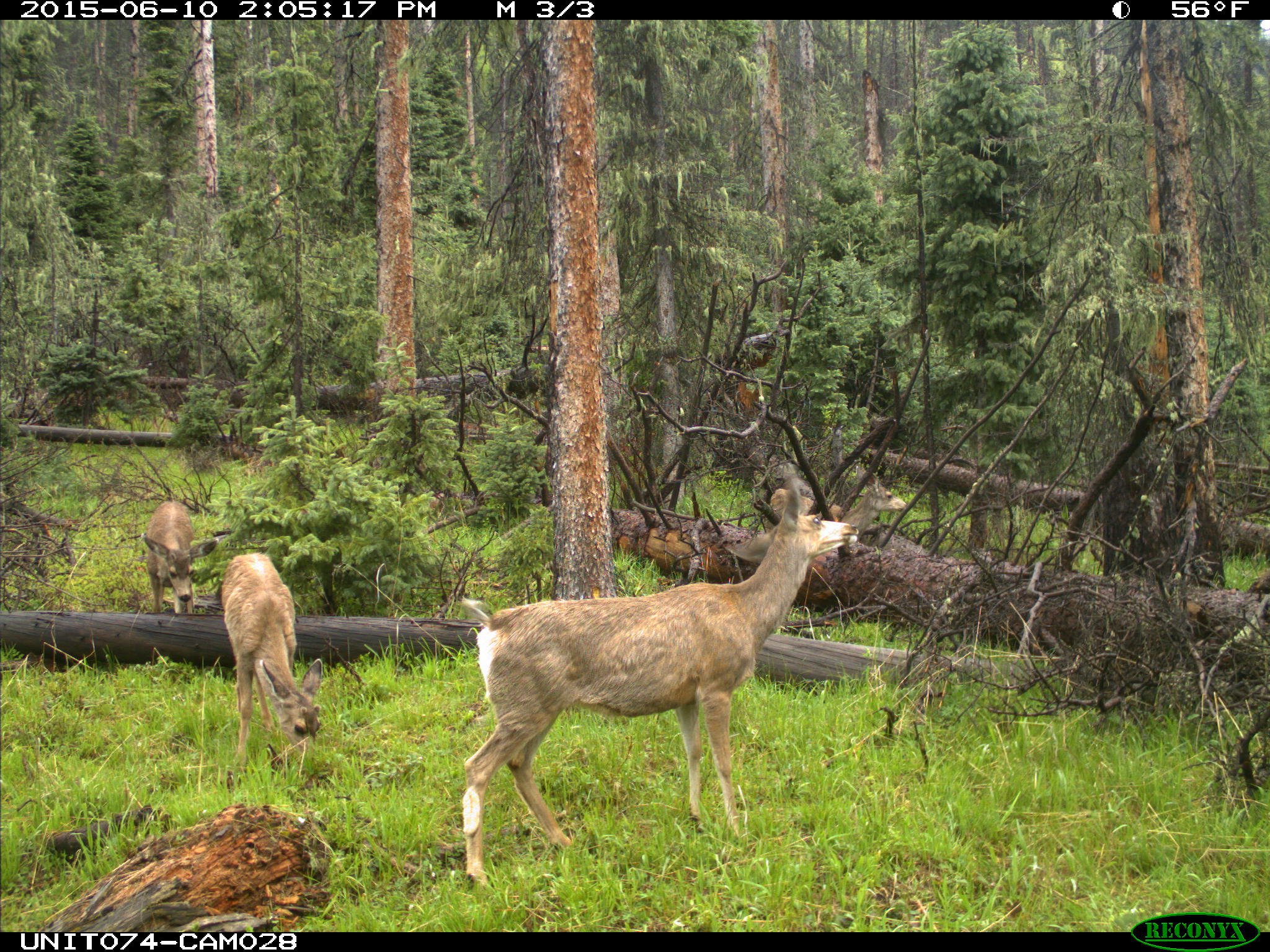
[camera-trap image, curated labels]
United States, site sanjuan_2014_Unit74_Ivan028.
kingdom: Animalia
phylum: Chordata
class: Mammalia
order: Artiodactyla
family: Cervidae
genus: Odocoileus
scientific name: Odocoileus hemionus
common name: mule deer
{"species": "Odocoileus hemionus (mule deer)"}